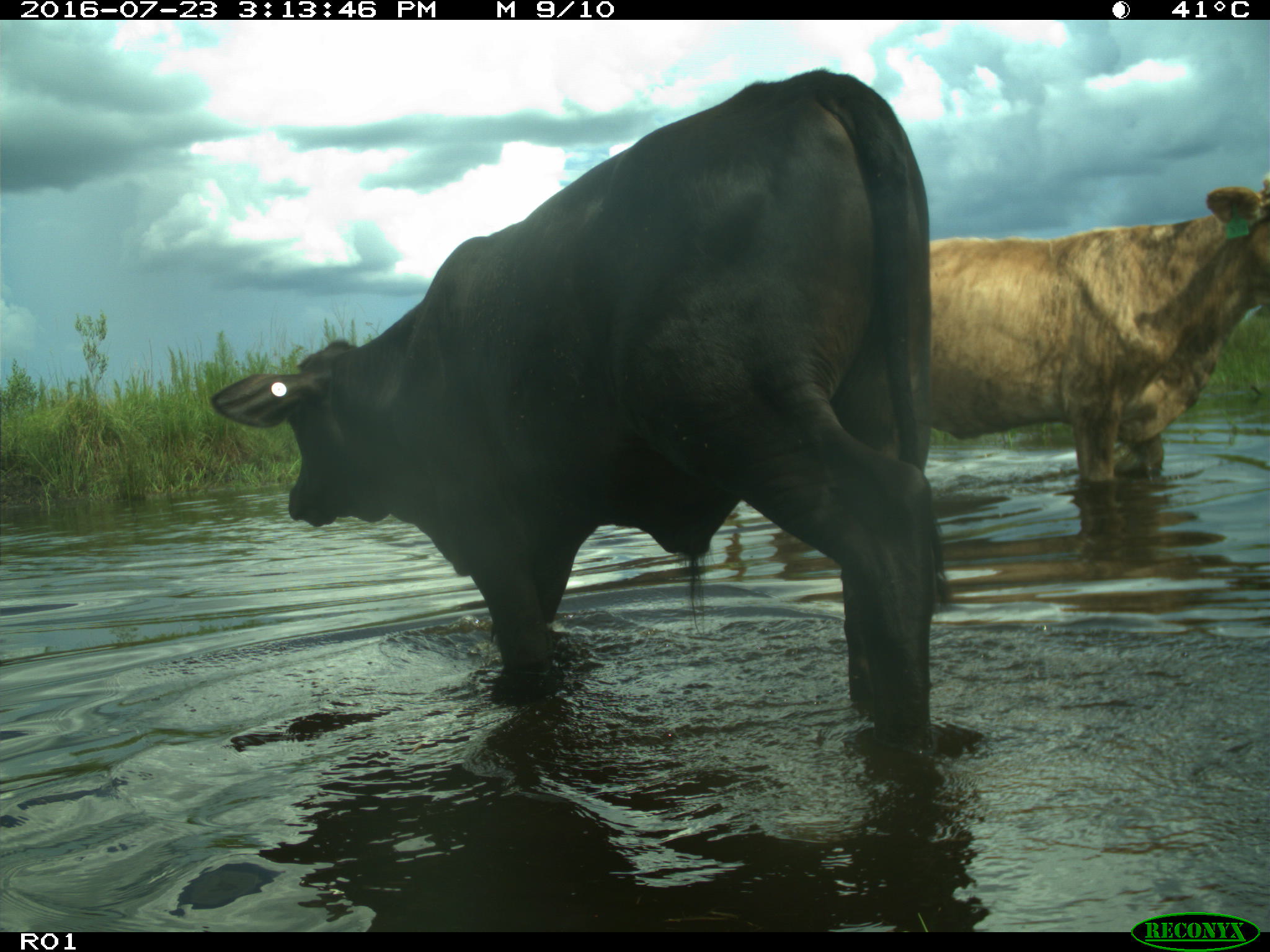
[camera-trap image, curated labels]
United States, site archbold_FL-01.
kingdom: Animalia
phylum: Chordata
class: Mammalia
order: Artiodactyla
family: Bovidae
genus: Bos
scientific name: Bos taurus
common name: domestic cow